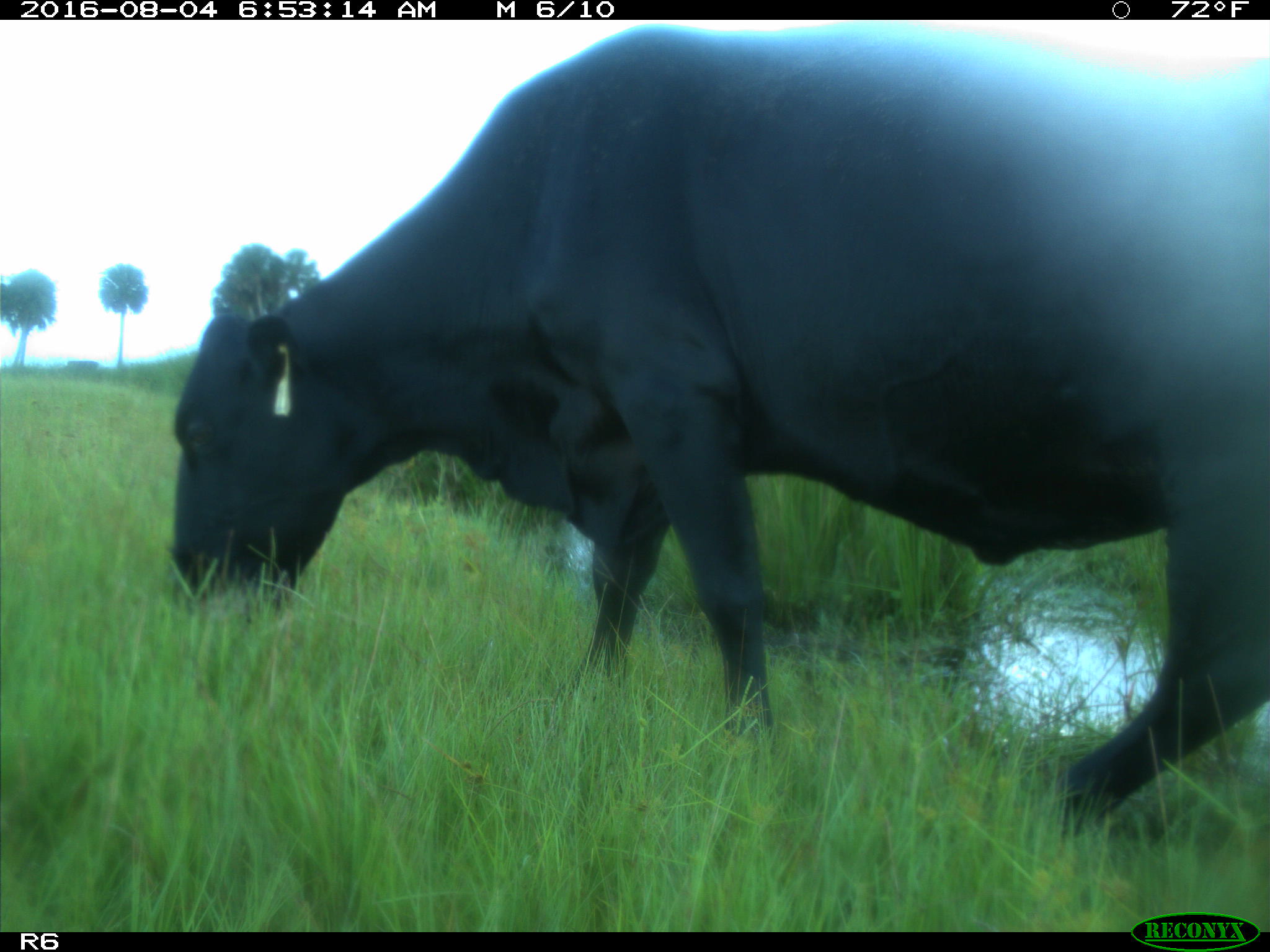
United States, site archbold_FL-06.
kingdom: Animalia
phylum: Chordata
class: Mammalia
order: Artiodactyla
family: Bovidae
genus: Bos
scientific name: Bos taurus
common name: domestic cow